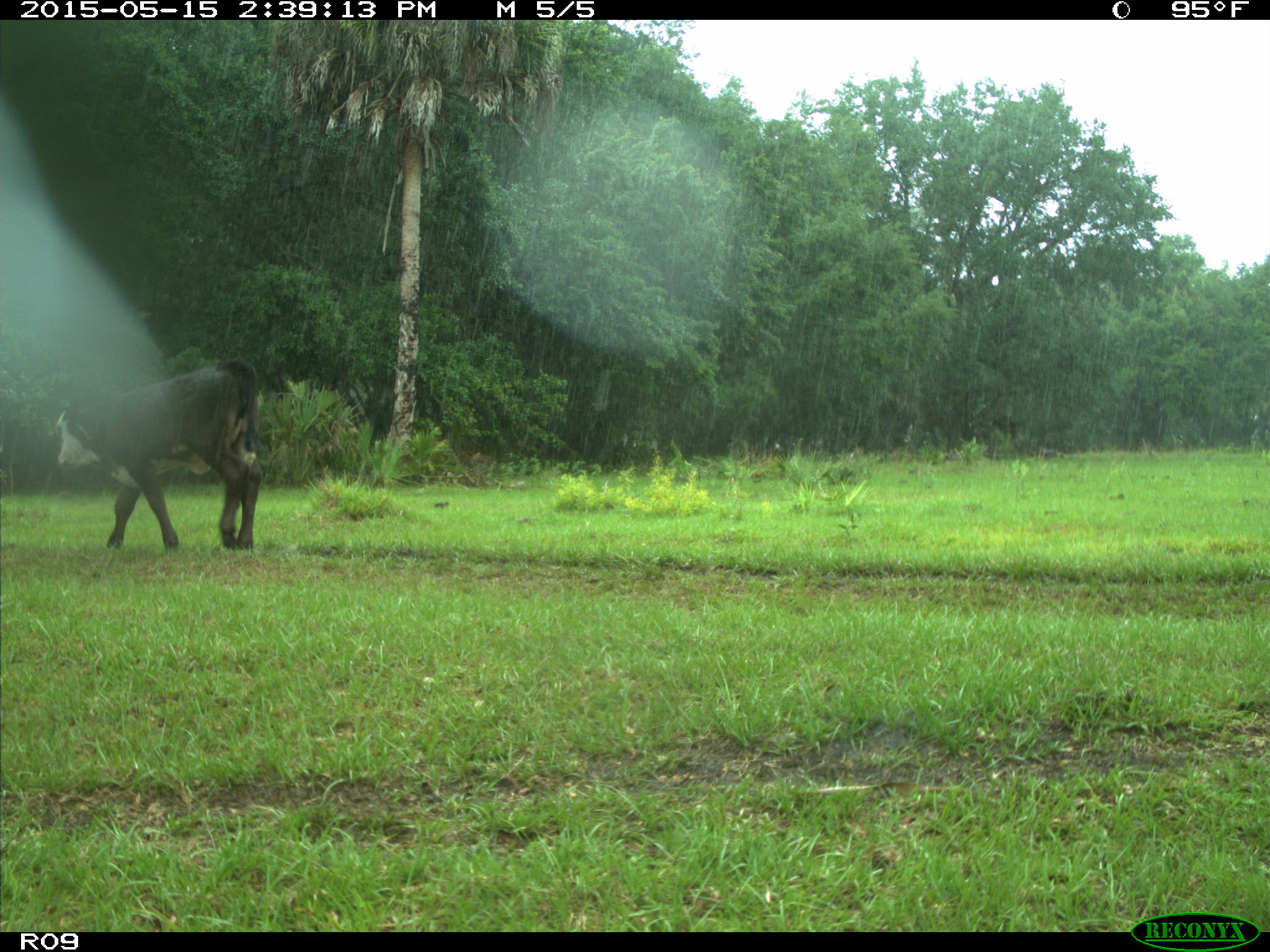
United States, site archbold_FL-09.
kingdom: Animalia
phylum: Chordata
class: Mammalia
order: Artiodactyla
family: Bovidae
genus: Bos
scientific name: Bos taurus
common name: domestic cow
Bos taurus (domestic cow).